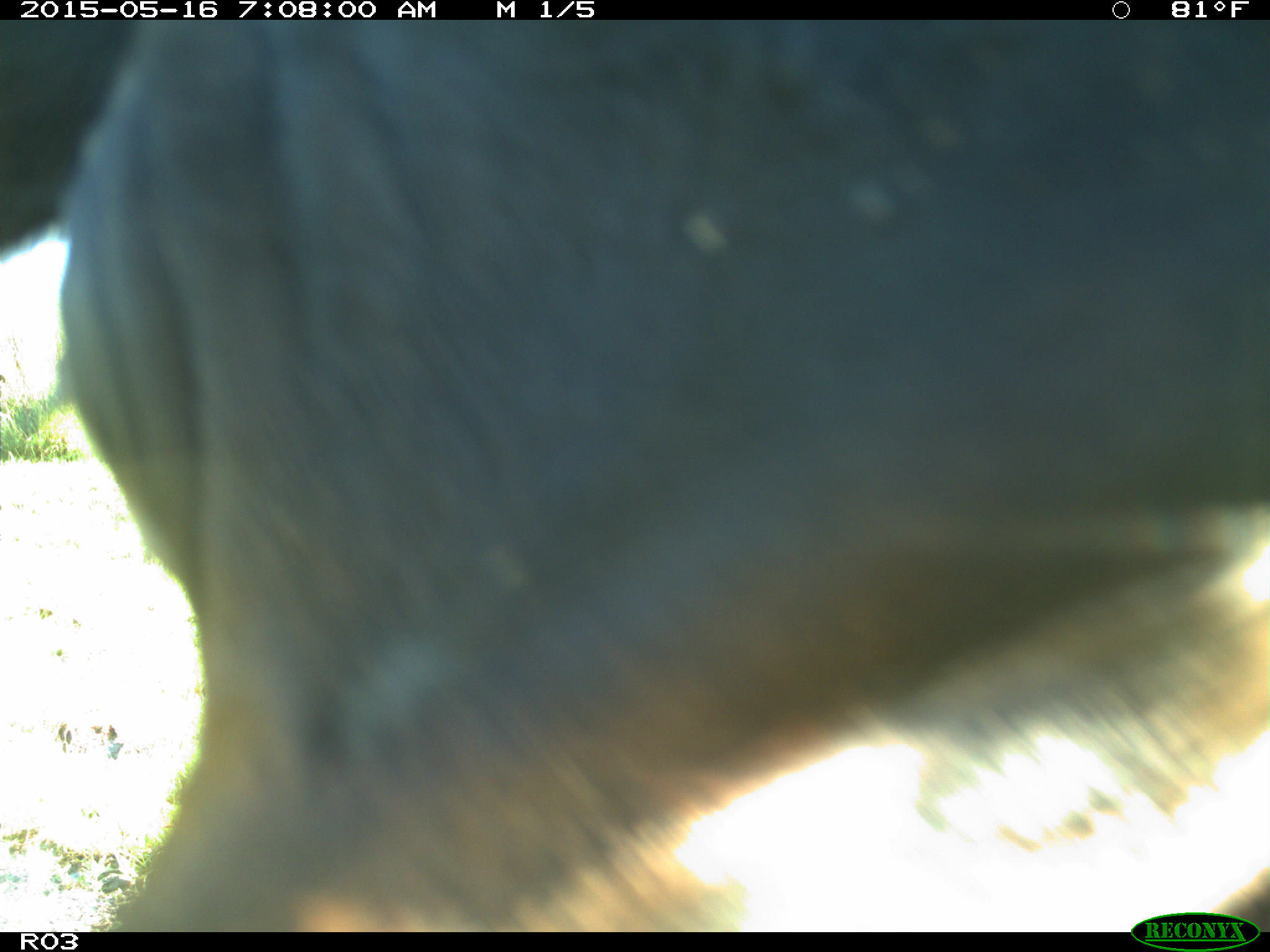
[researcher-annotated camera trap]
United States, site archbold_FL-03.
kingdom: Animalia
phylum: Chordata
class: Mammalia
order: Artiodactyla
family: Bovidae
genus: Bos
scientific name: Bos taurus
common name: domestic cow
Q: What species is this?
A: Bos taurus (domestic cow).